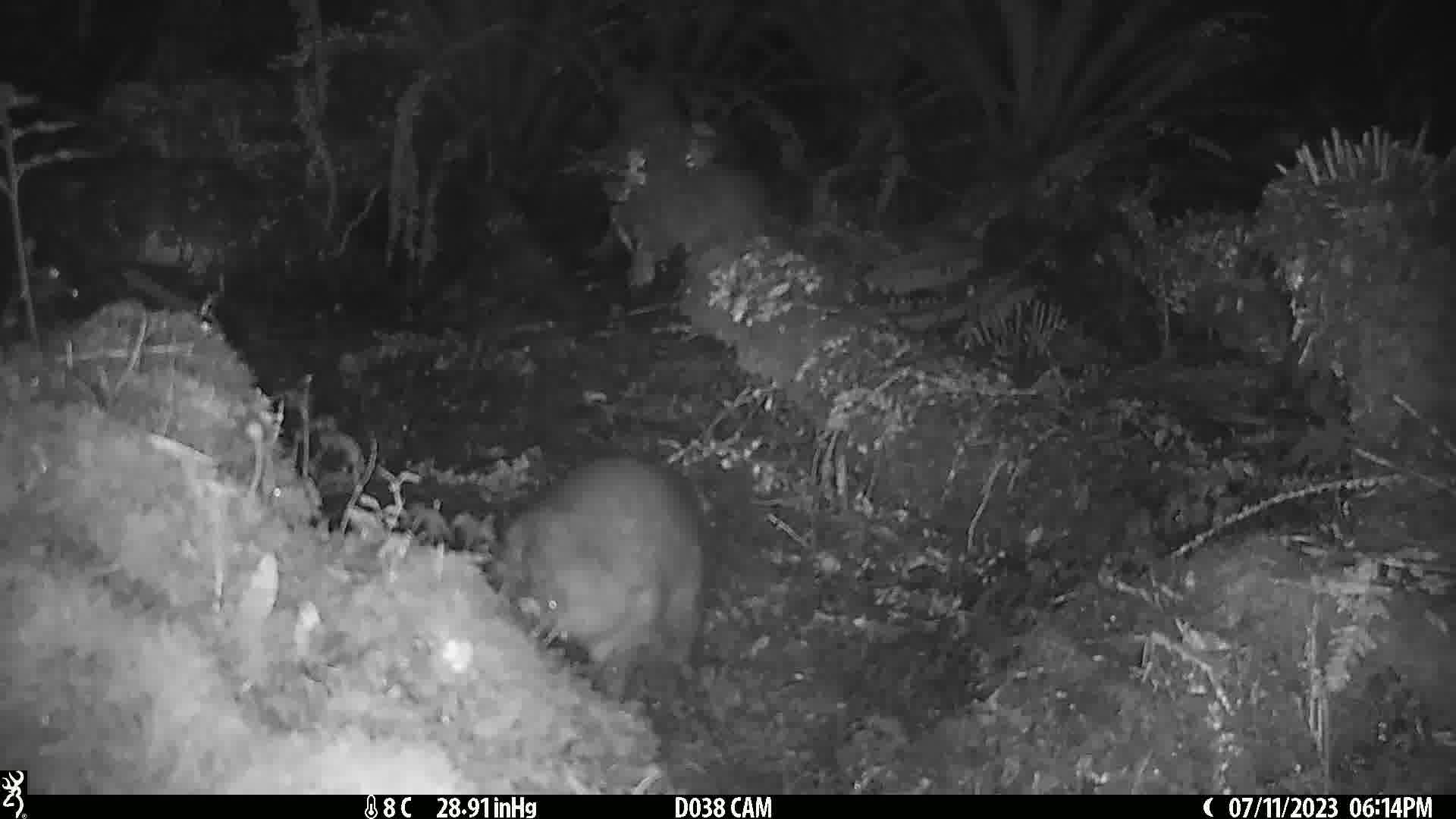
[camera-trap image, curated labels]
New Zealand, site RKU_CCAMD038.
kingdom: Animalia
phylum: Chordata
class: Mammalia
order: Diprotodontia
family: Phalangeridae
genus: Trichosurus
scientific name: Trichosurus vulpecula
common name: common brushtail possum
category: possum